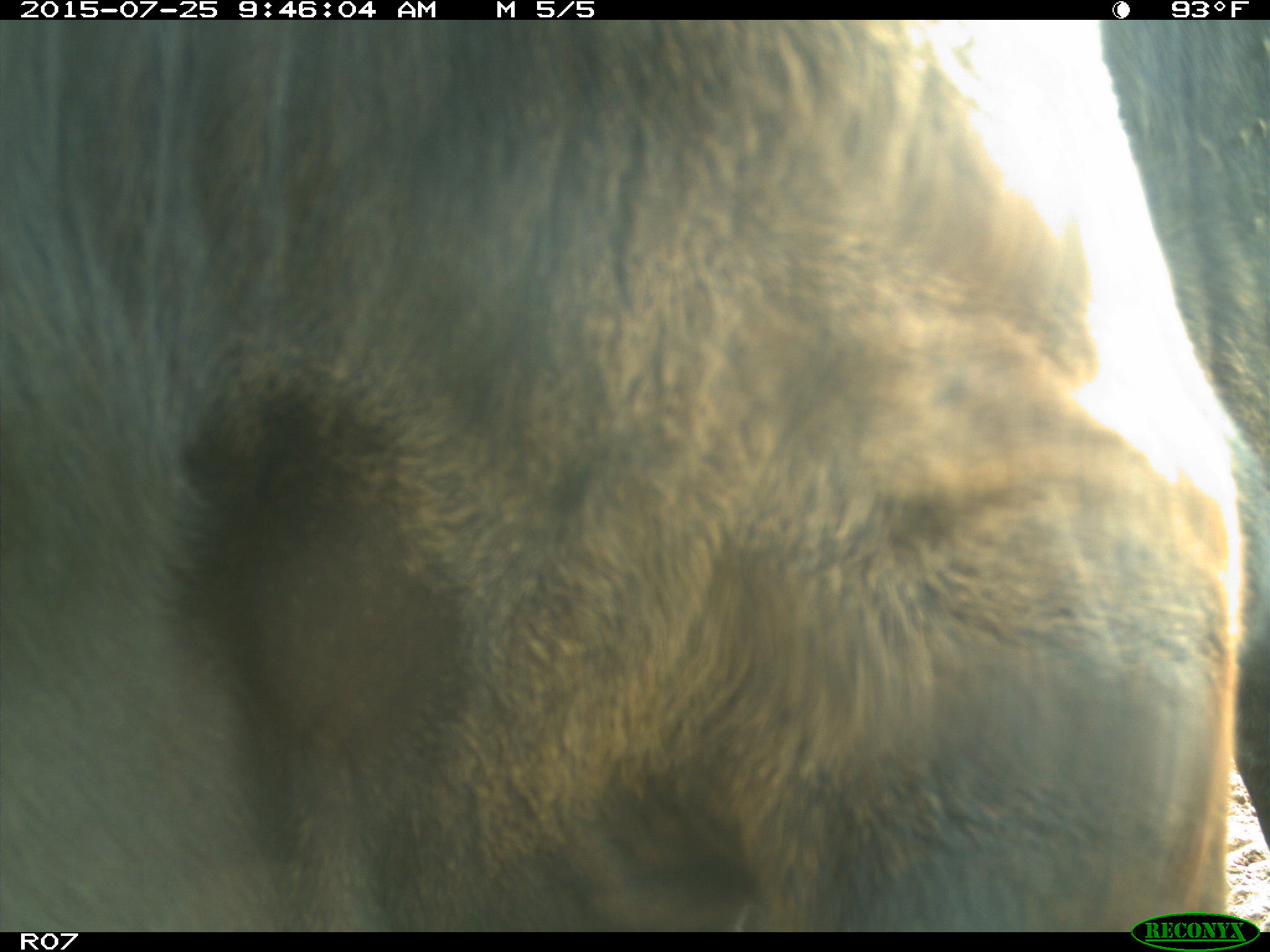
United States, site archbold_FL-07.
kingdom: Animalia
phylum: Chordata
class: Mammalia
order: Artiodactyla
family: Bovidae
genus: Bos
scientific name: Bos taurus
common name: domestic cow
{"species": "Bos taurus (domestic cow)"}